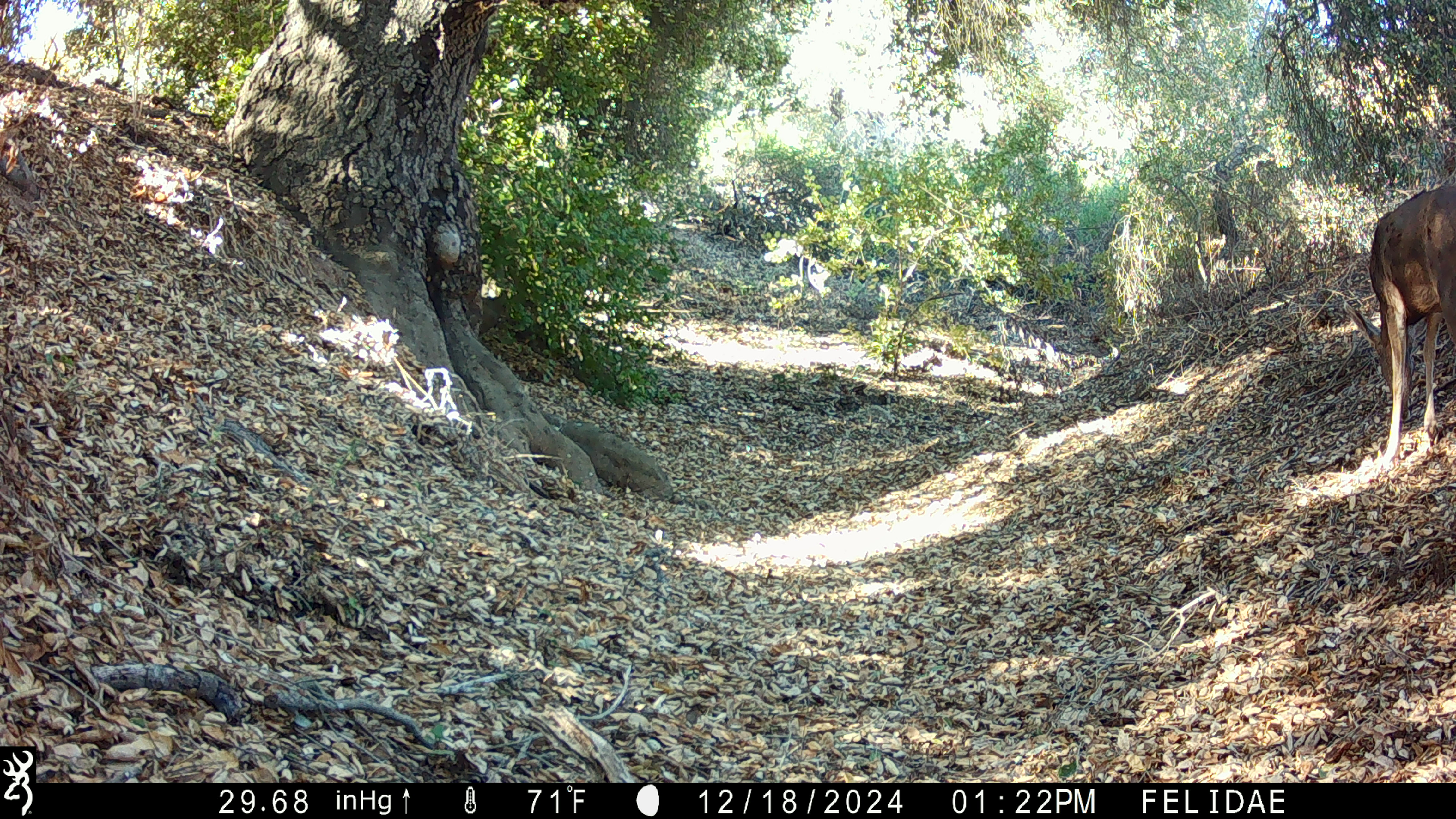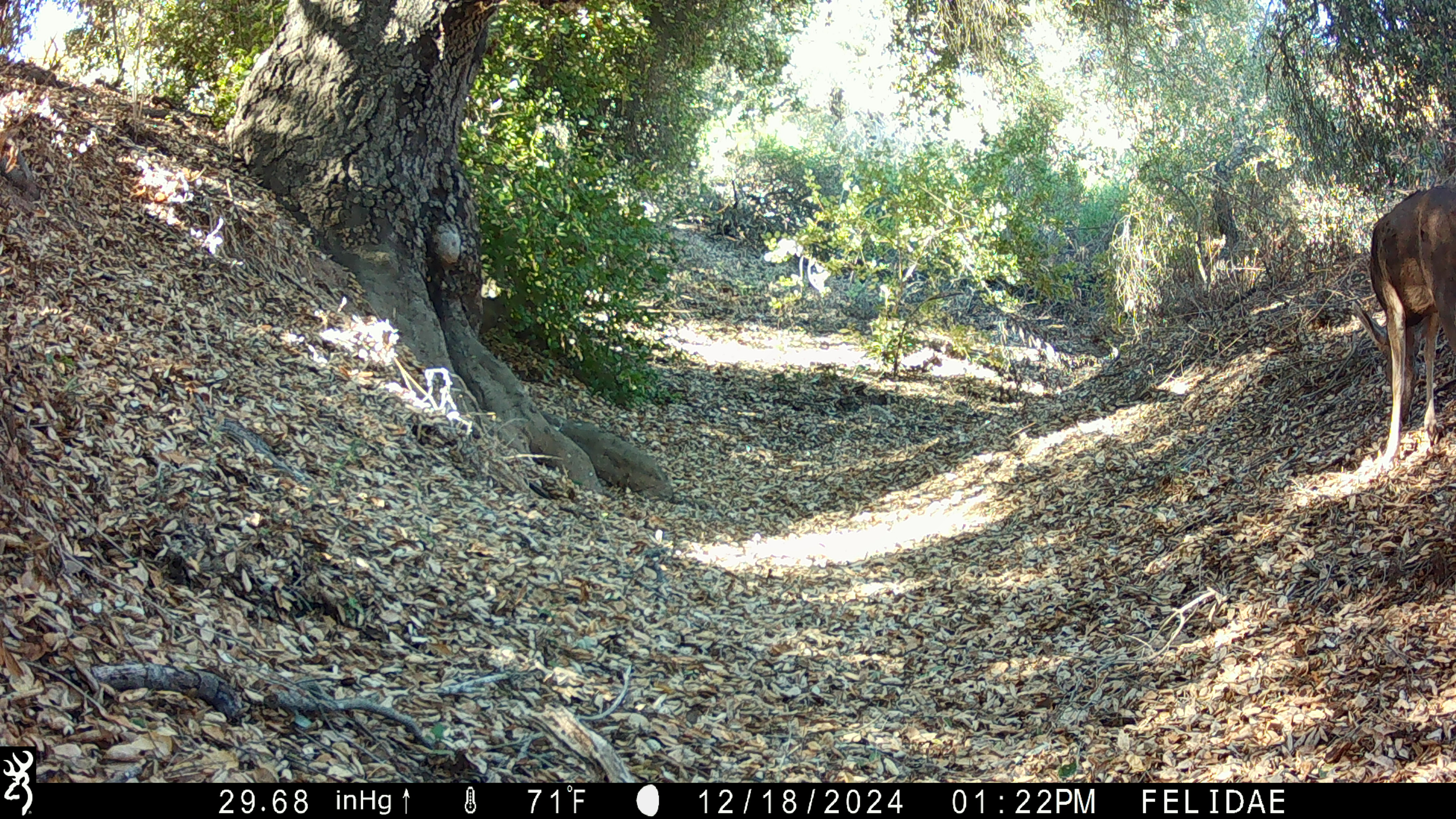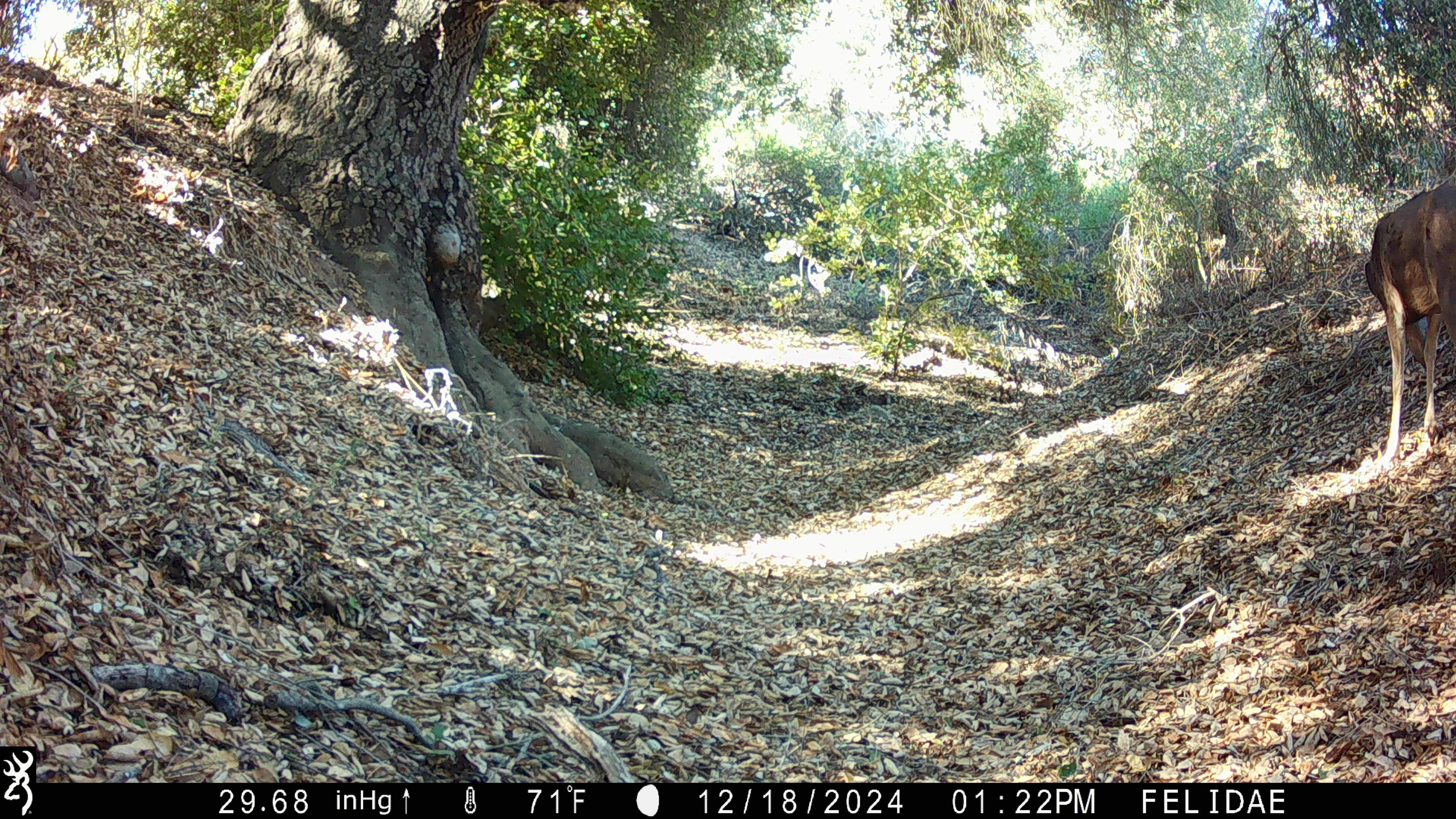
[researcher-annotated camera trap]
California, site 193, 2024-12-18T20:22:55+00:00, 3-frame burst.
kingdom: Animalia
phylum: Chordata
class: Mammalia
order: Artiodactyla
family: Cervidae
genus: Odocoileus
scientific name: Odocoileus hemionus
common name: mule deer